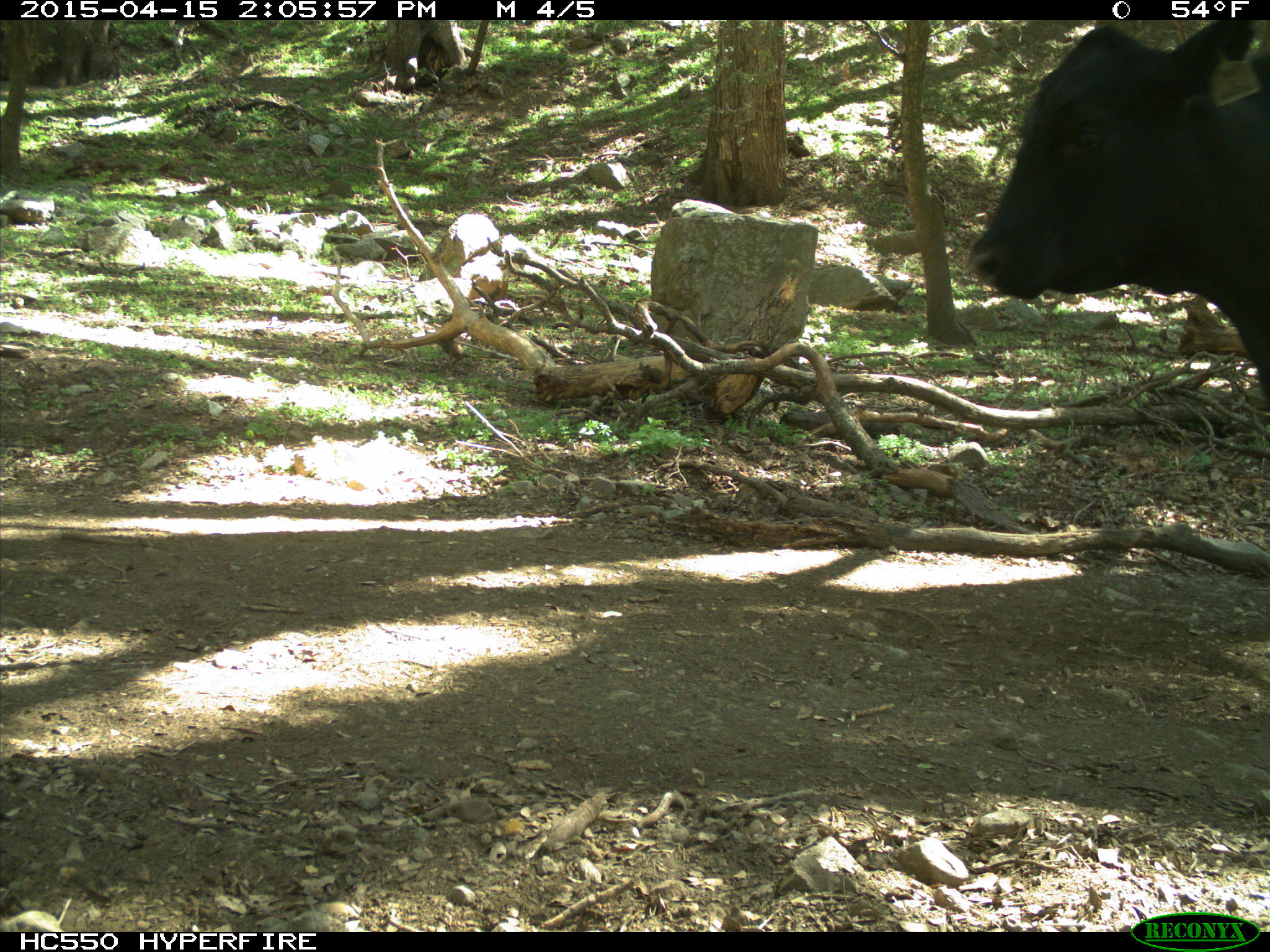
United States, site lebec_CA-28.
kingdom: Animalia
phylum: Chordata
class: Mammalia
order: Artiodactyla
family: Bovidae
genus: Bos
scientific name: Bos taurus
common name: domestic cow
Bos taurus (domestic cow).